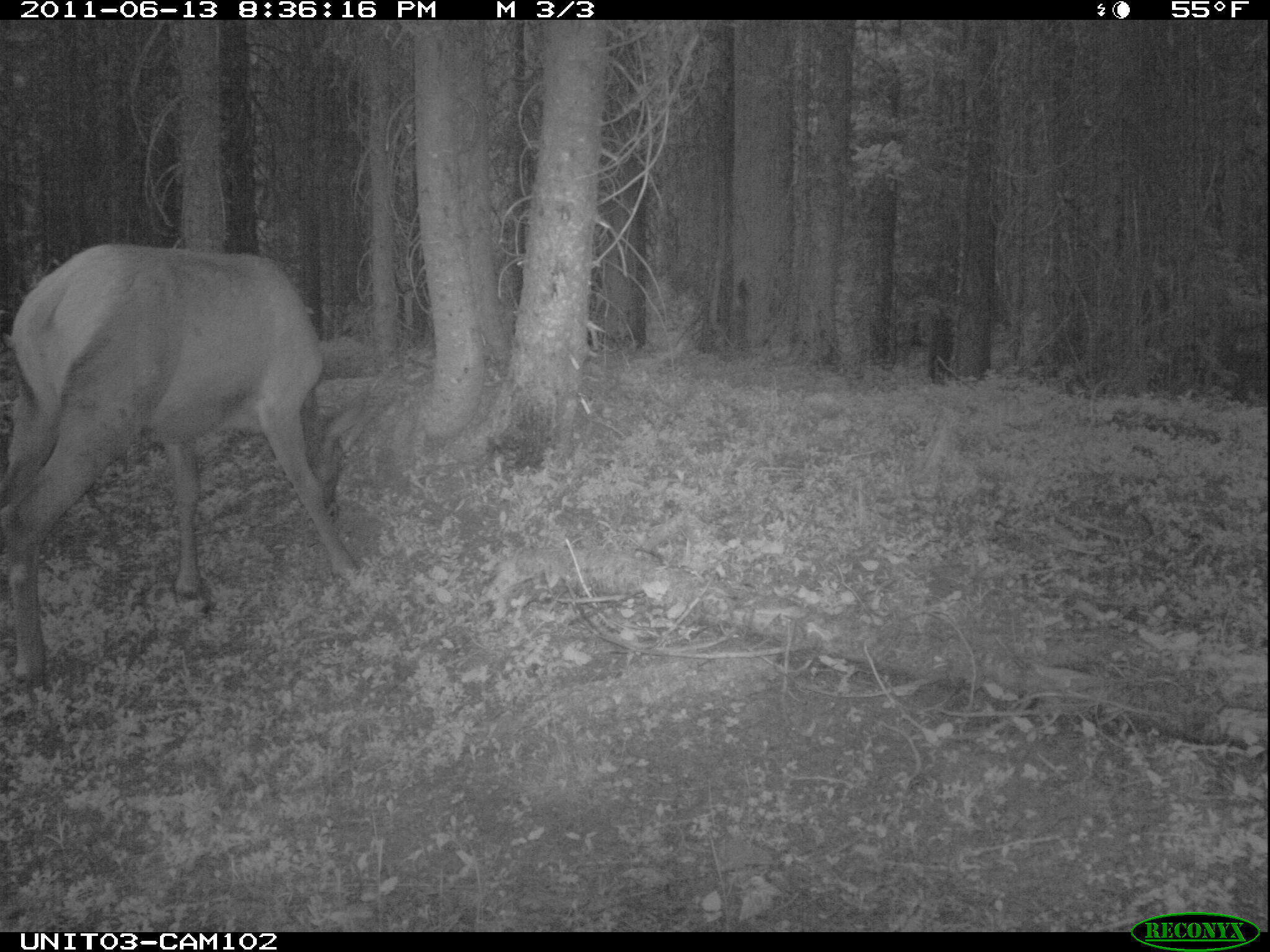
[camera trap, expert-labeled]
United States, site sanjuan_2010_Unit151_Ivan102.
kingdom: Animalia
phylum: Chordata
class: Mammalia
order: Artiodactyla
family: Cervidae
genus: Cervus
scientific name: Cervus elaphus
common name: red deer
Cervus elaphus (red deer).